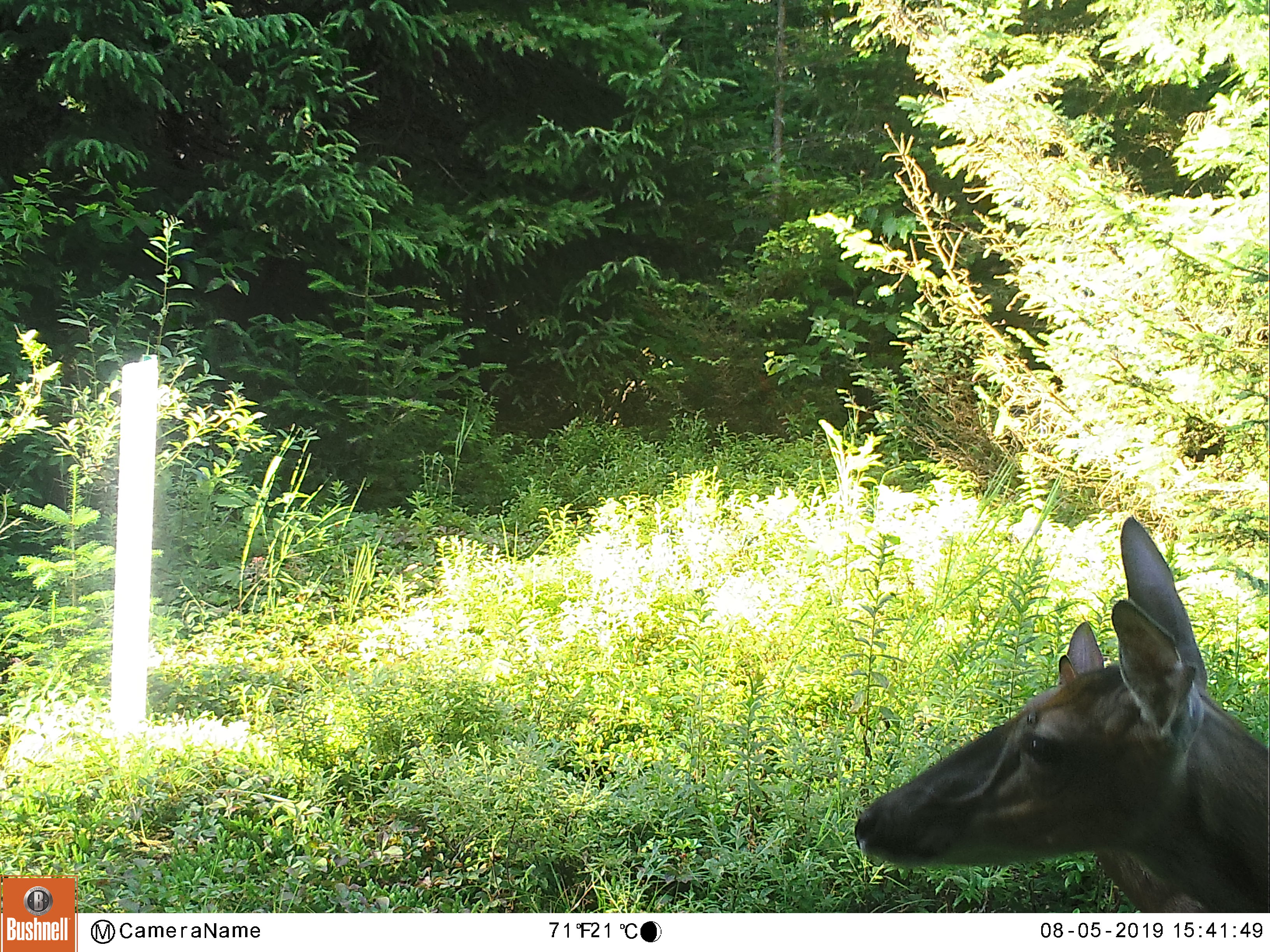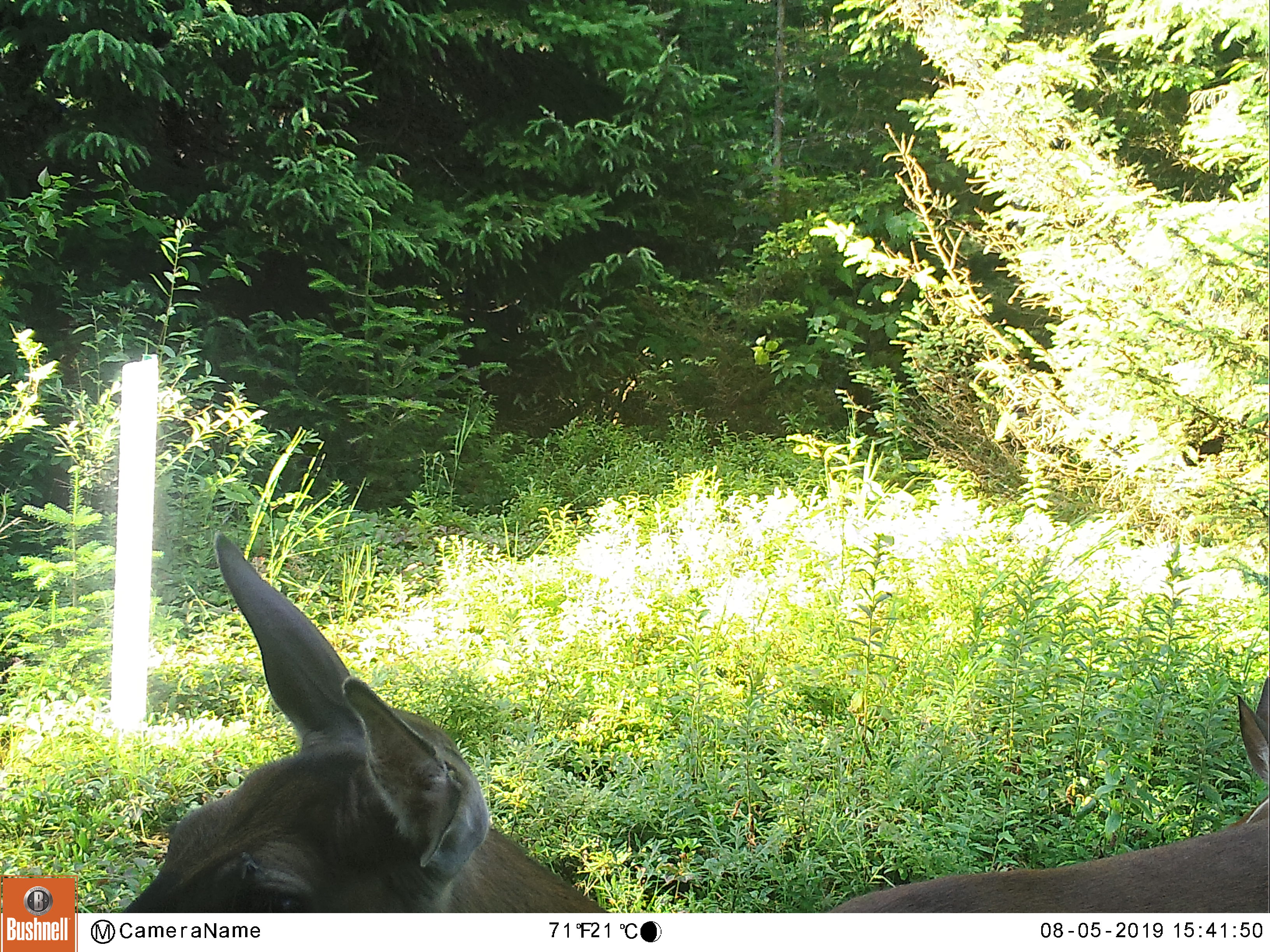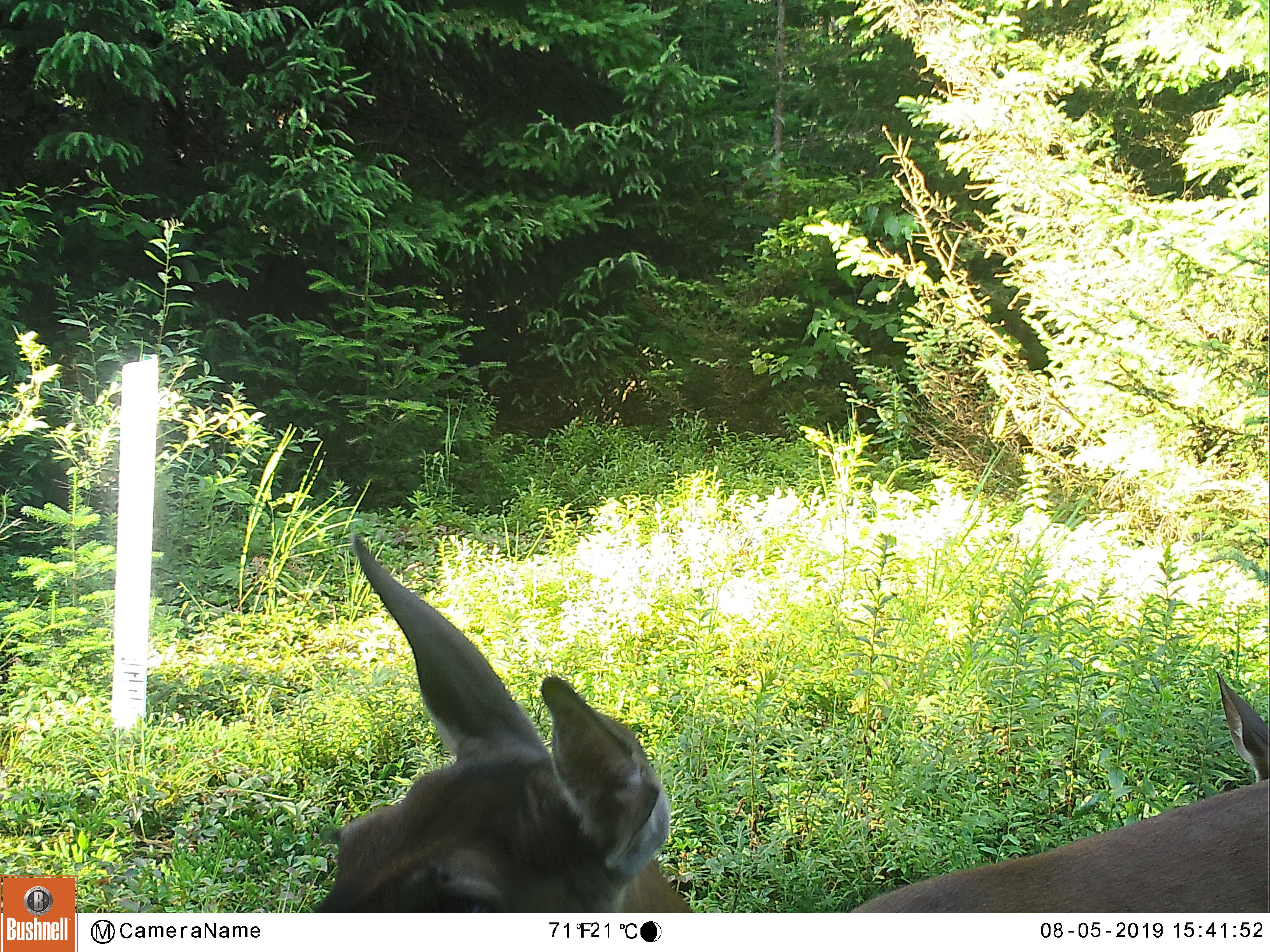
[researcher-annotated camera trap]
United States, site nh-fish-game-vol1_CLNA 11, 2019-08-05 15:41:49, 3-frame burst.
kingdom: Animalia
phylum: Chordata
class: Mammalia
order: Artiodactyla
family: Cervidae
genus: Odocoileus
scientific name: Odocoileus virginianus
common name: white-tailed deer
White-tailed deer (Odocoileus virginianus).